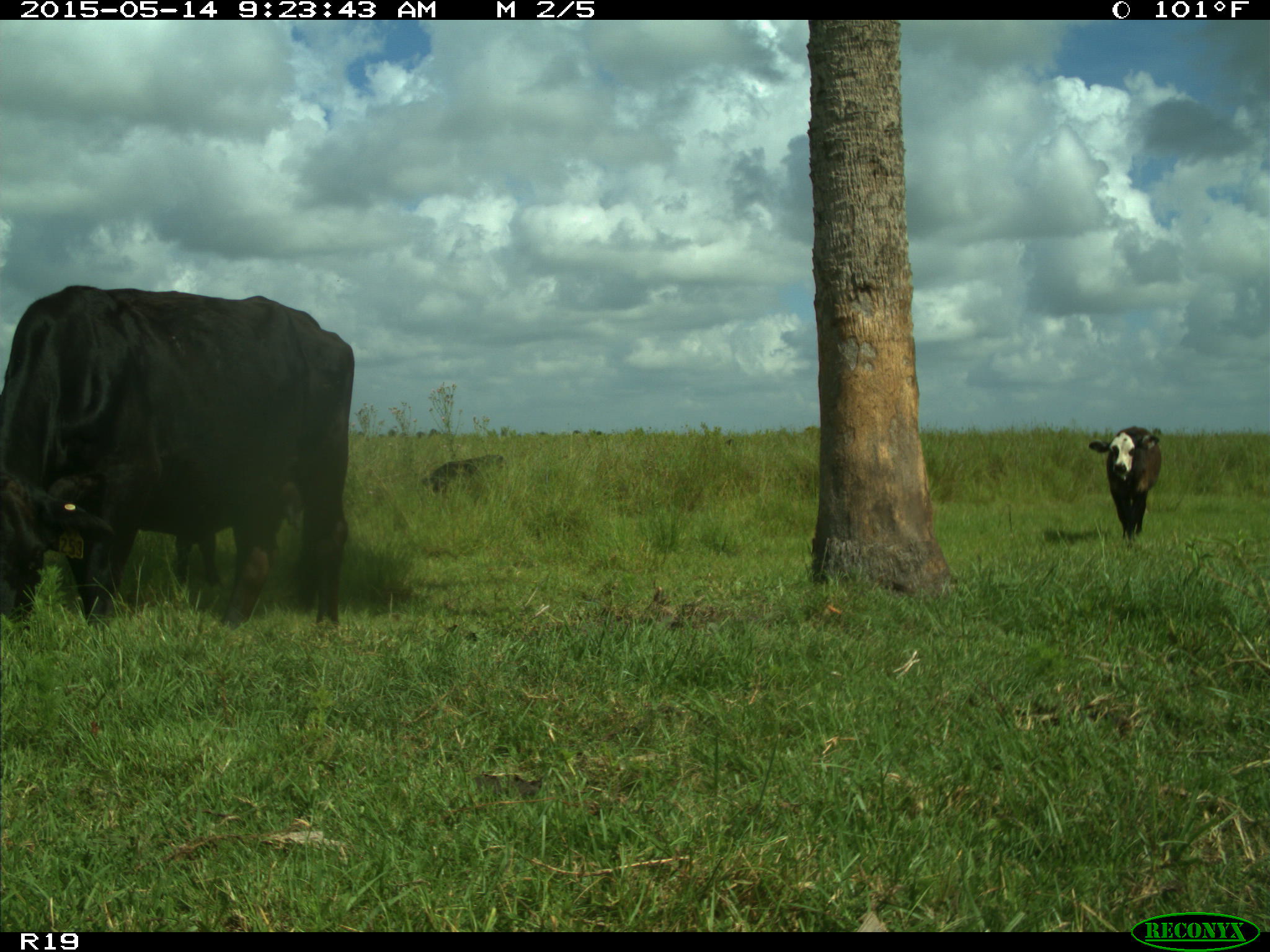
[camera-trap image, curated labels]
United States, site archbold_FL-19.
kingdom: Animalia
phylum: Chordata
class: Mammalia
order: Artiodactyla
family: Bovidae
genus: Bos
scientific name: Bos taurus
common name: domestic cow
Bos taurus (domestic cow).